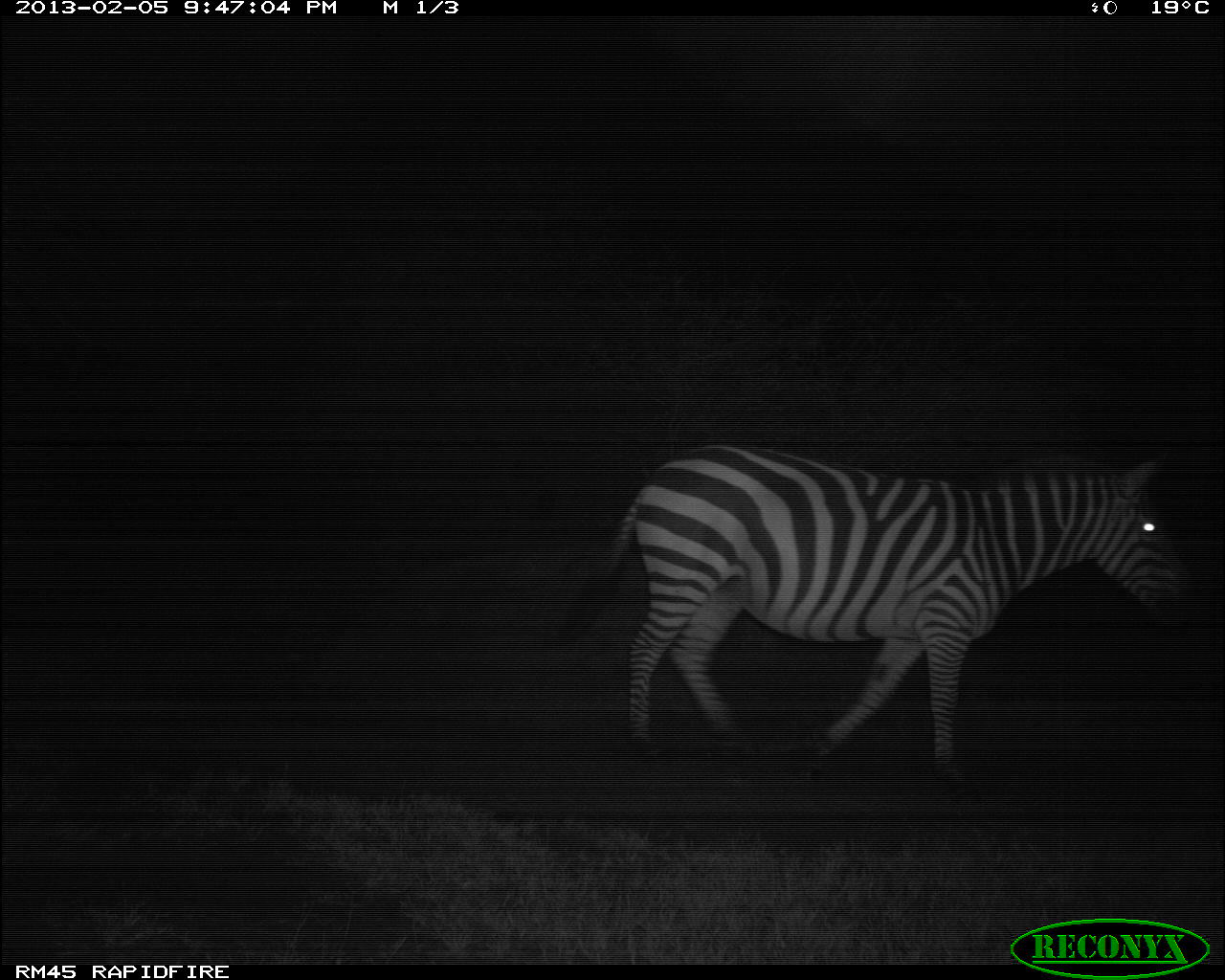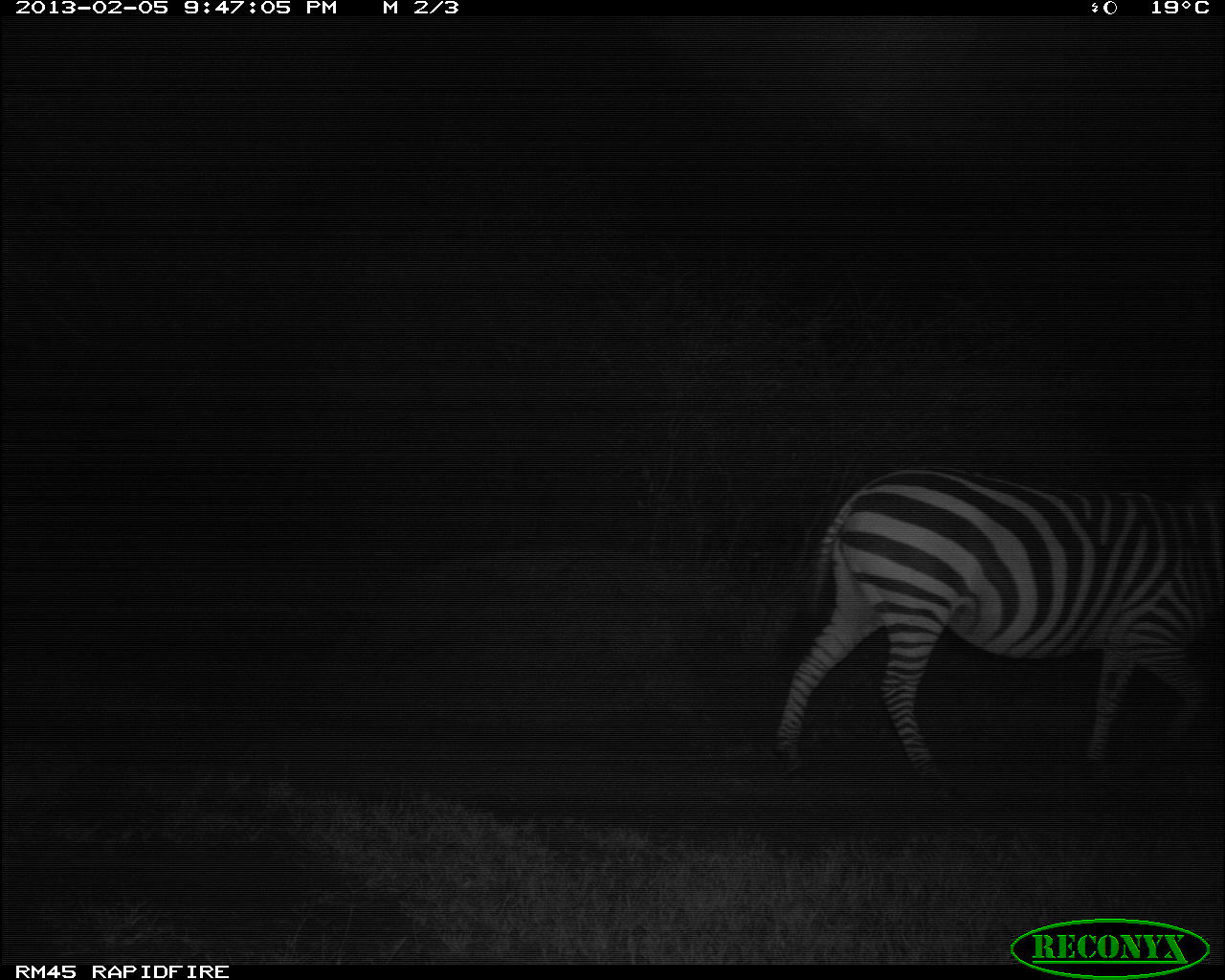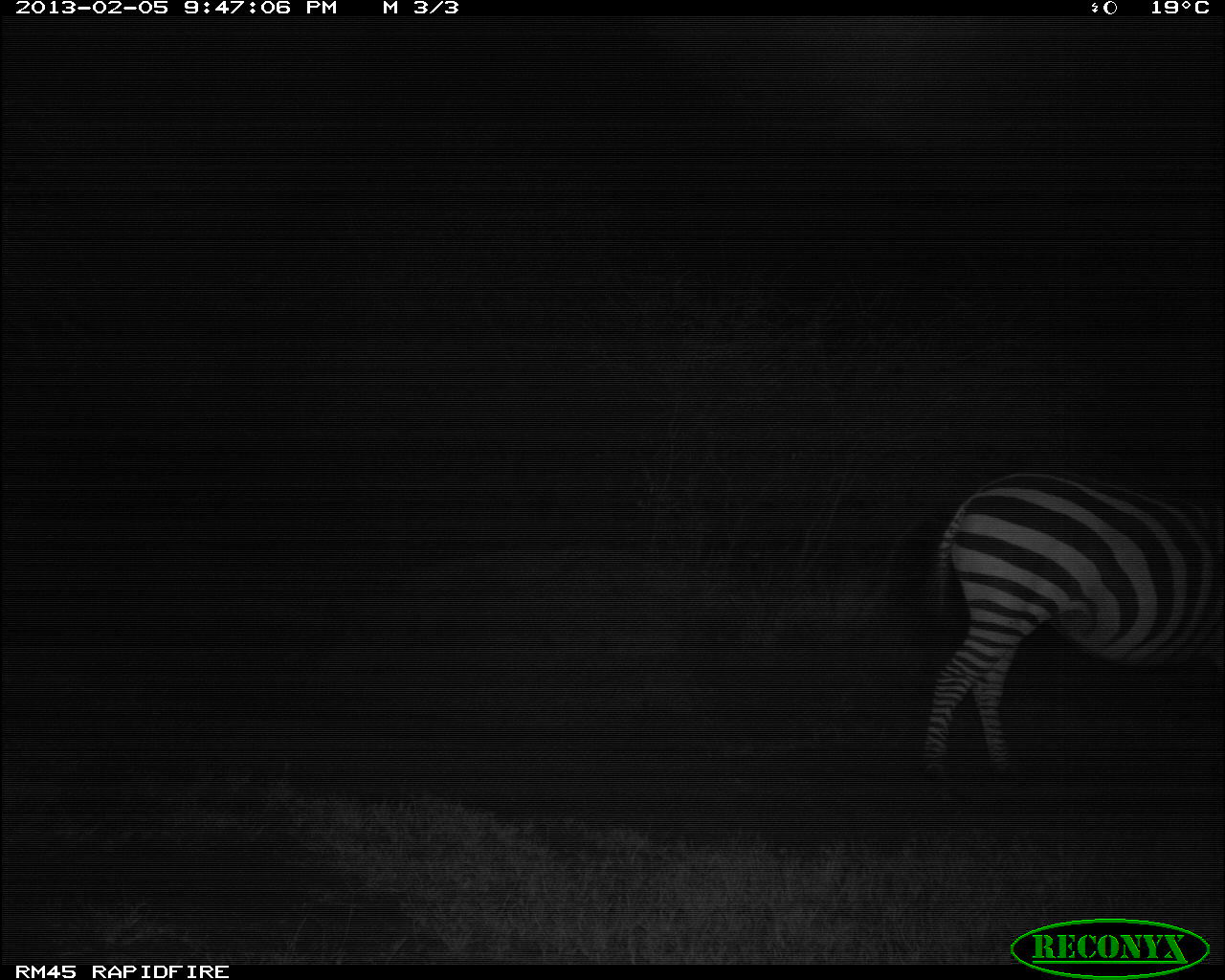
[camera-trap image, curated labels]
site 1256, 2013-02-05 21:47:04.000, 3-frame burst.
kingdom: Animalia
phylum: Chordata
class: Mammalia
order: Perissodactyla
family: Equidae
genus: Equus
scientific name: Equus quagga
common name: plains zebra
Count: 1.